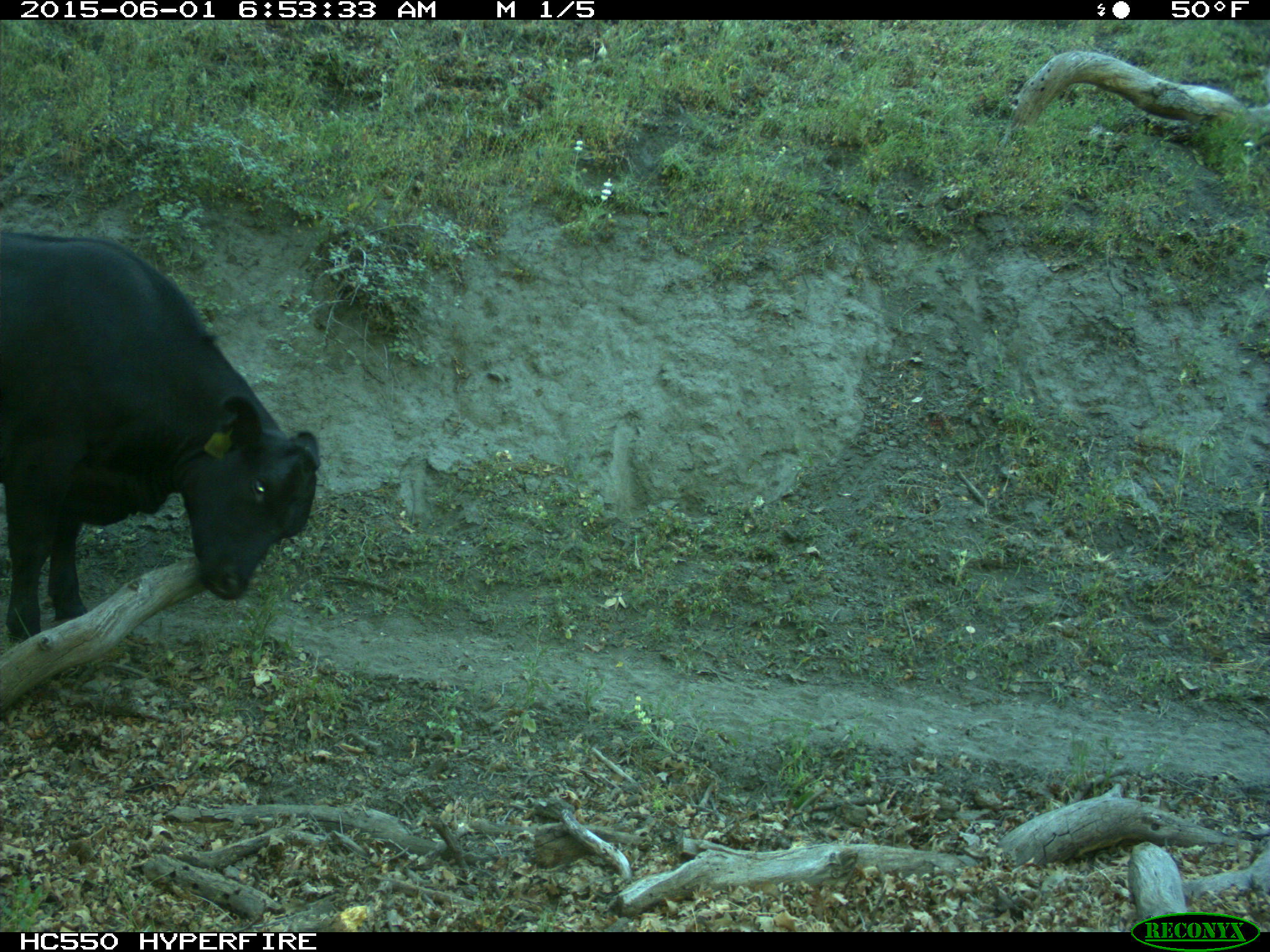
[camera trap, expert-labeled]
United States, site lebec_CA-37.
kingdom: Animalia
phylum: Chordata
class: Mammalia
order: Artiodactyla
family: Bovidae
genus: Bos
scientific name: Bos taurus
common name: domestic cow